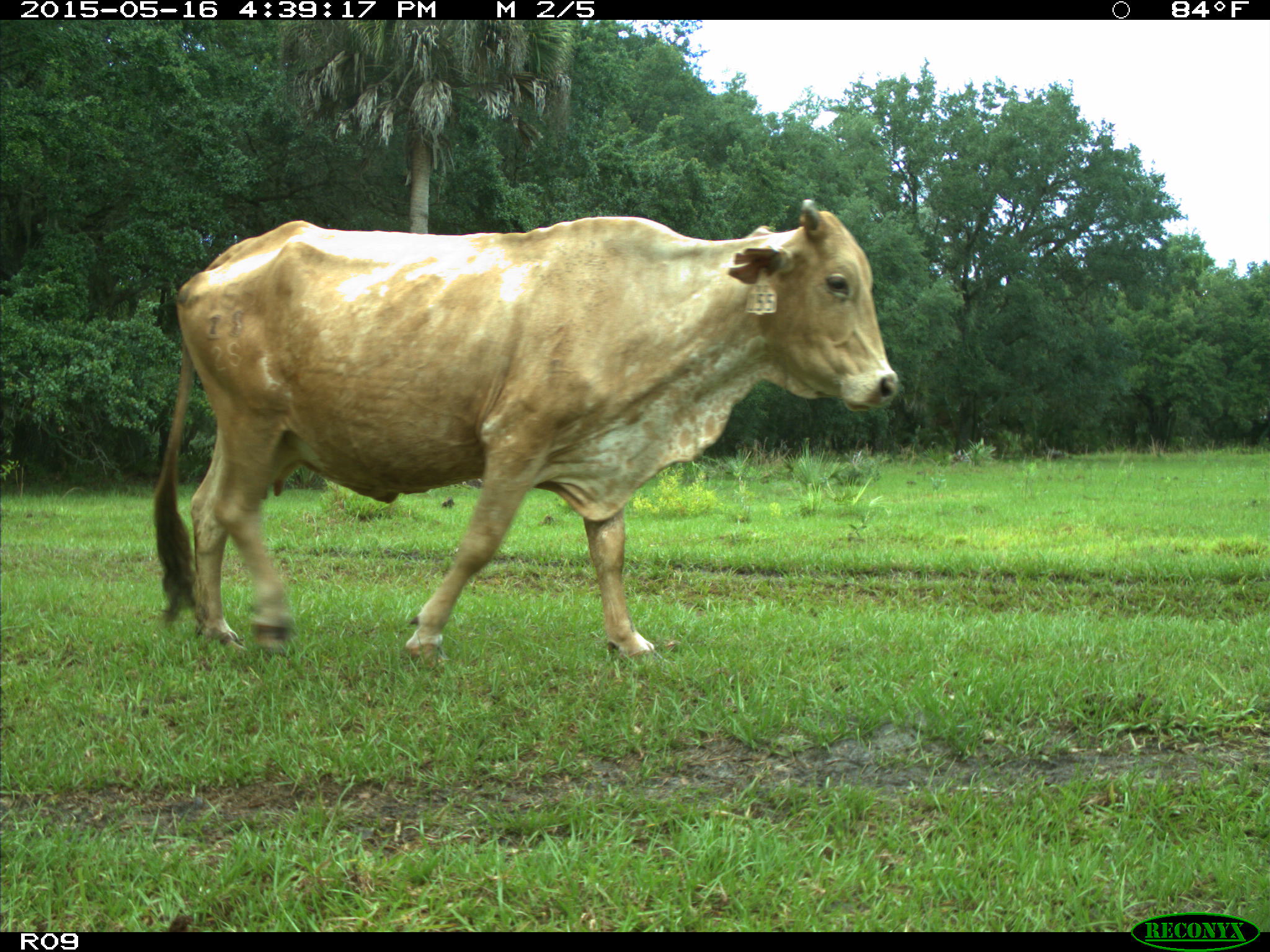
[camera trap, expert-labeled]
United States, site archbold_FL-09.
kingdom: Animalia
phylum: Chordata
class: Mammalia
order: Artiodactyla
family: Bovidae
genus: Bos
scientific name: Bos taurus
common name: domestic cow